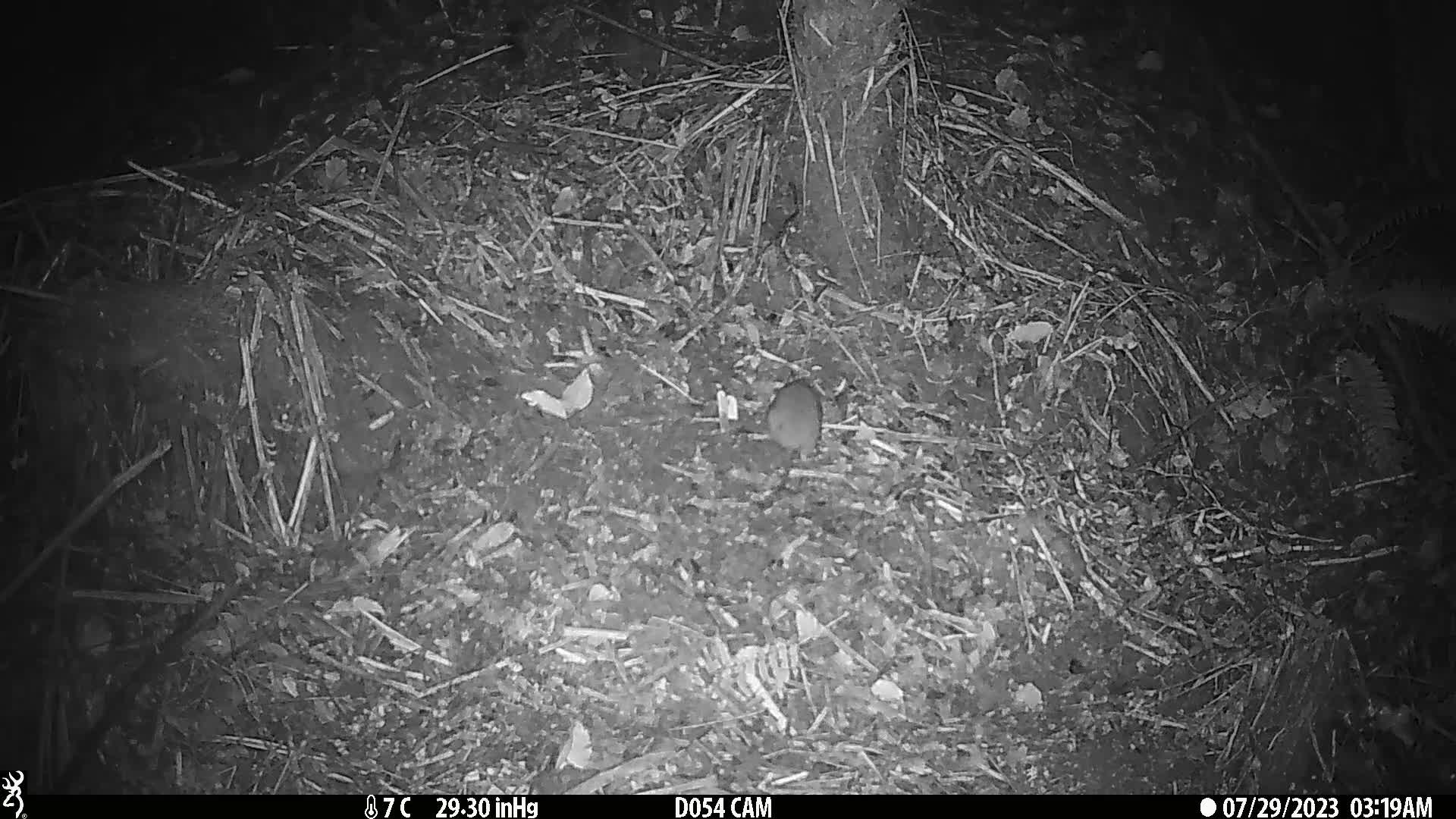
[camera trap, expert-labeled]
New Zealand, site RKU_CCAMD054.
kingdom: Animalia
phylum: Chordata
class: Mammalia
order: Rodentia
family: Muridae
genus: Rattus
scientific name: Rattus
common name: rat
Rat (Rattus).